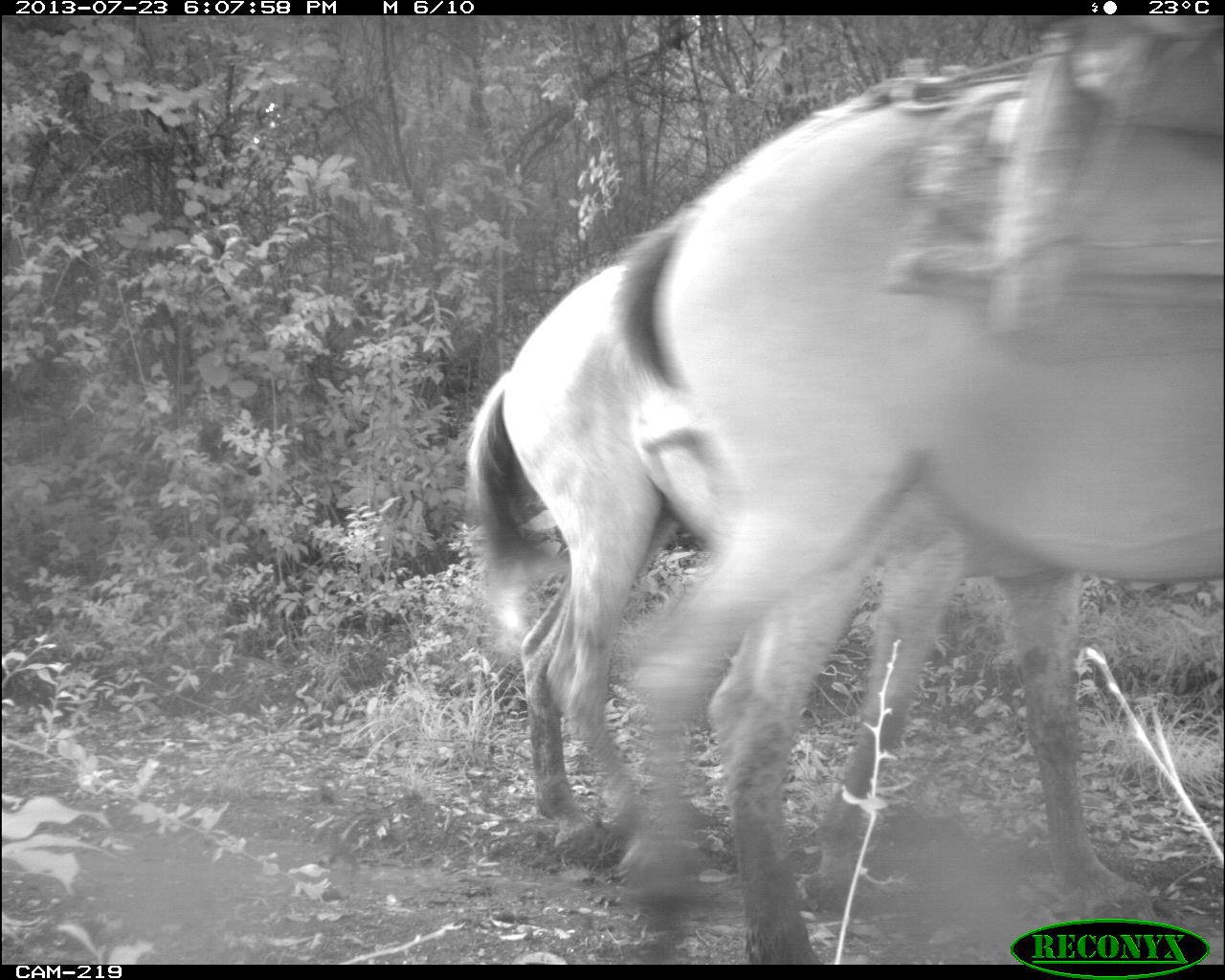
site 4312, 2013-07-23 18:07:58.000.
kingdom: Animalia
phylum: Chordata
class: Mammalia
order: Perissodactyla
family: Equidae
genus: Equus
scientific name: Equus ferus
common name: wild horse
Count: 3.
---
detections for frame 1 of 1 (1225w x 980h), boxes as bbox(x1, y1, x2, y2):
equus ferus: bbox(611, 60, 1225, 959); bbox(461, 255, 1160, 924)